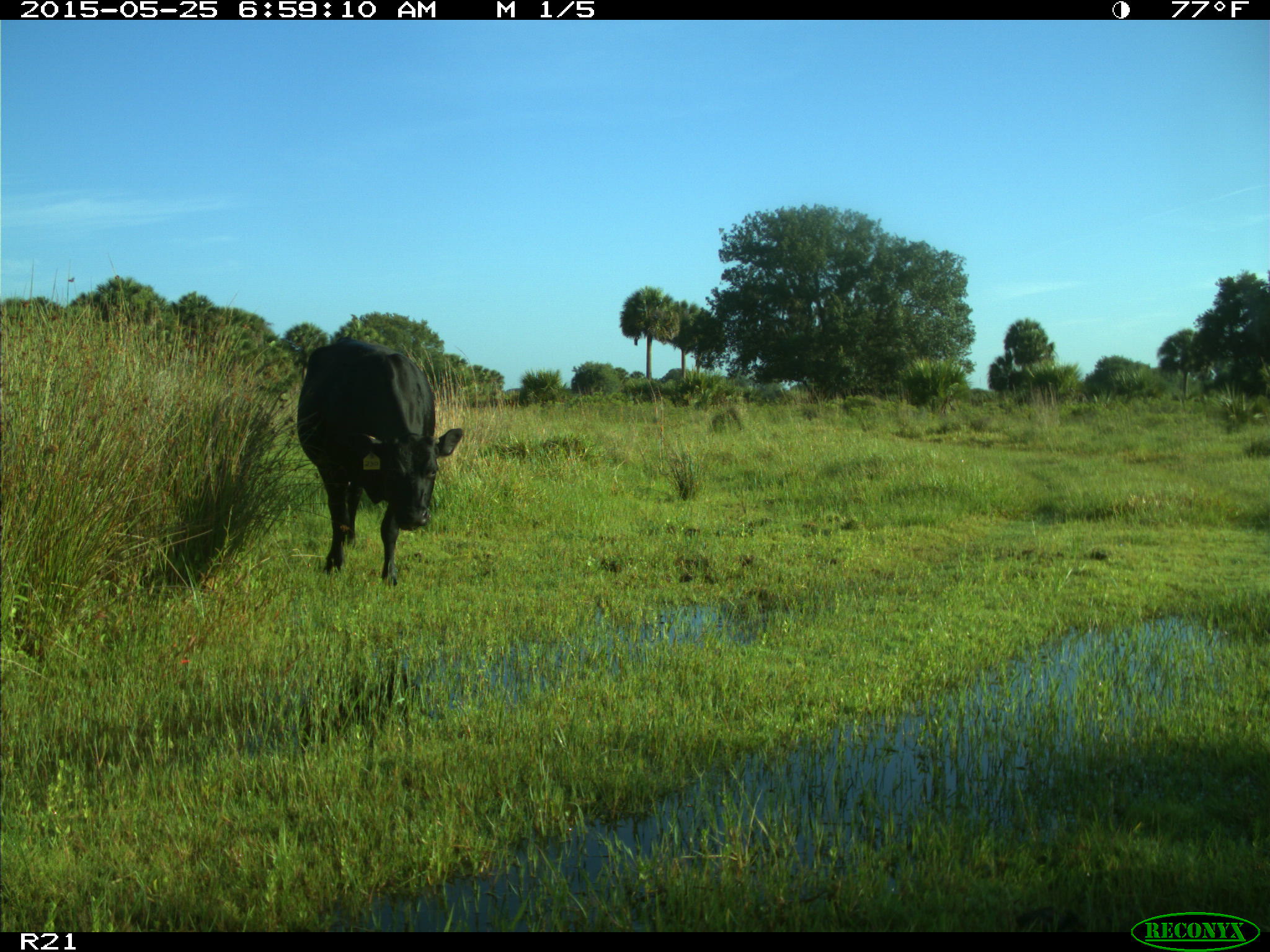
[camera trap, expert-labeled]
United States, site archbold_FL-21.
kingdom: Animalia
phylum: Chordata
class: Mammalia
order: Artiodactyla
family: Bovidae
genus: Bos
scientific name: Bos taurus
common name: domestic cow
Bos taurus (domestic cow).